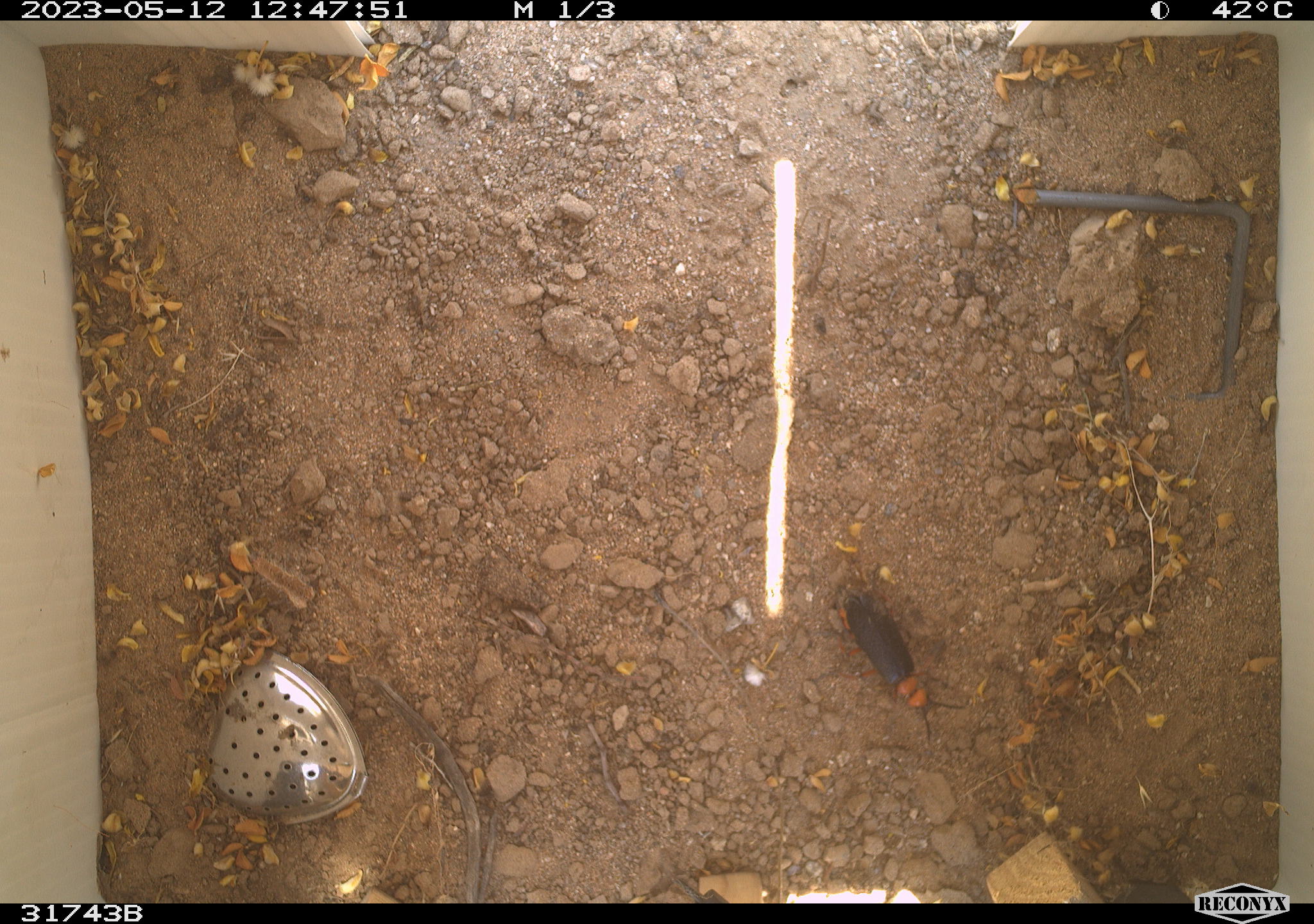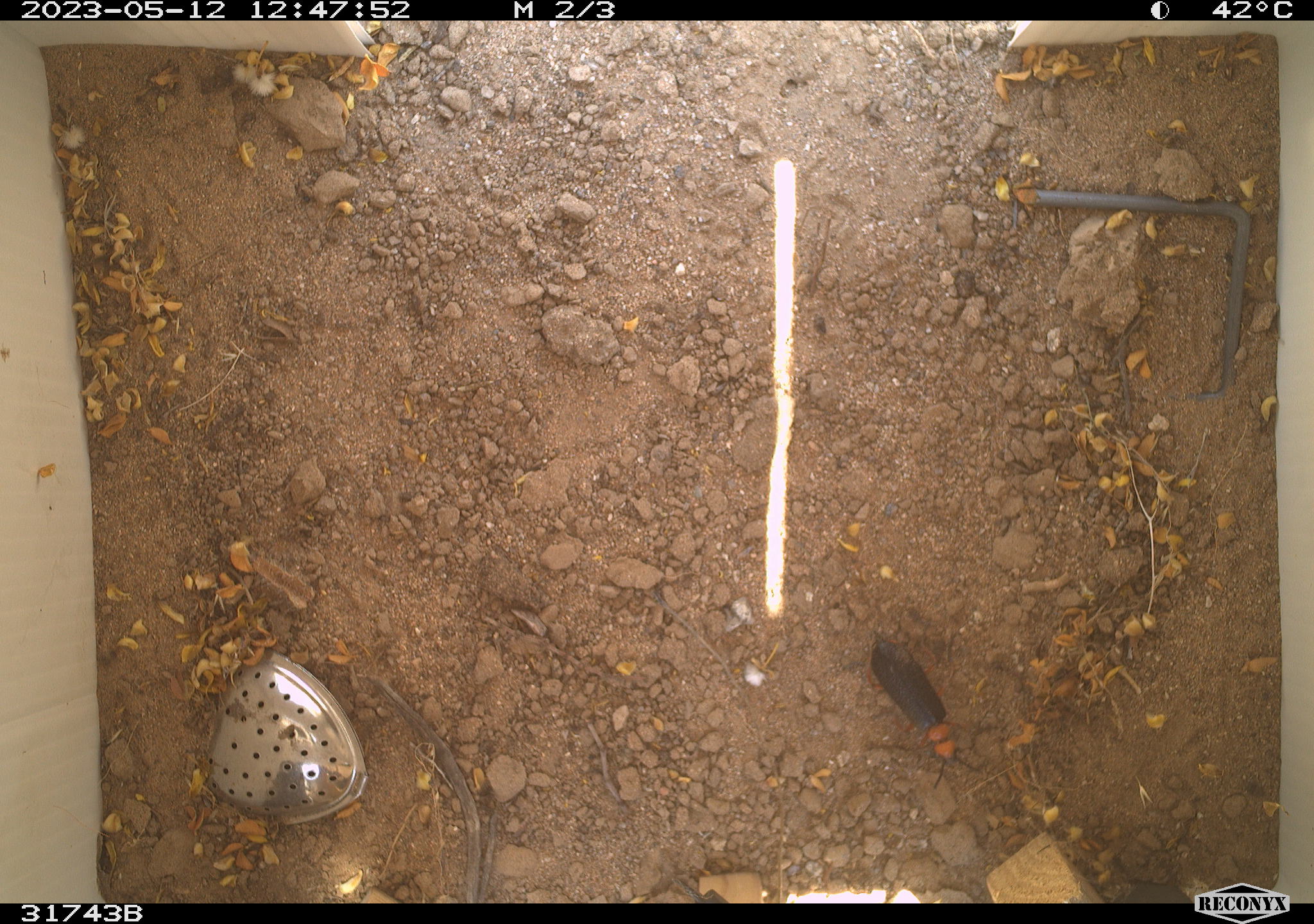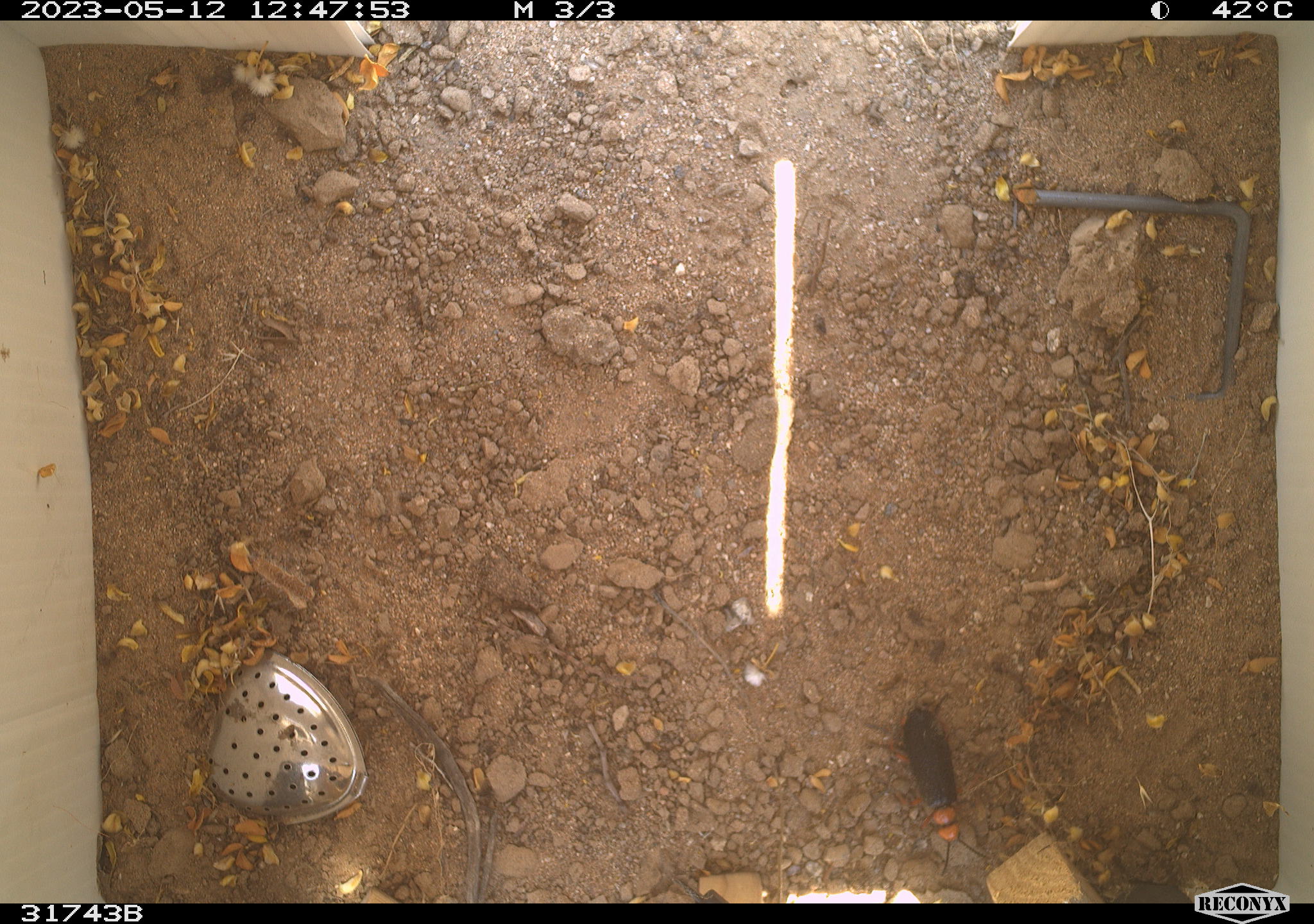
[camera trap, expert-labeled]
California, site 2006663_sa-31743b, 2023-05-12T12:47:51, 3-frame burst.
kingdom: Animalia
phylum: Arthropoda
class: Insecta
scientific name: Insecta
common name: insect